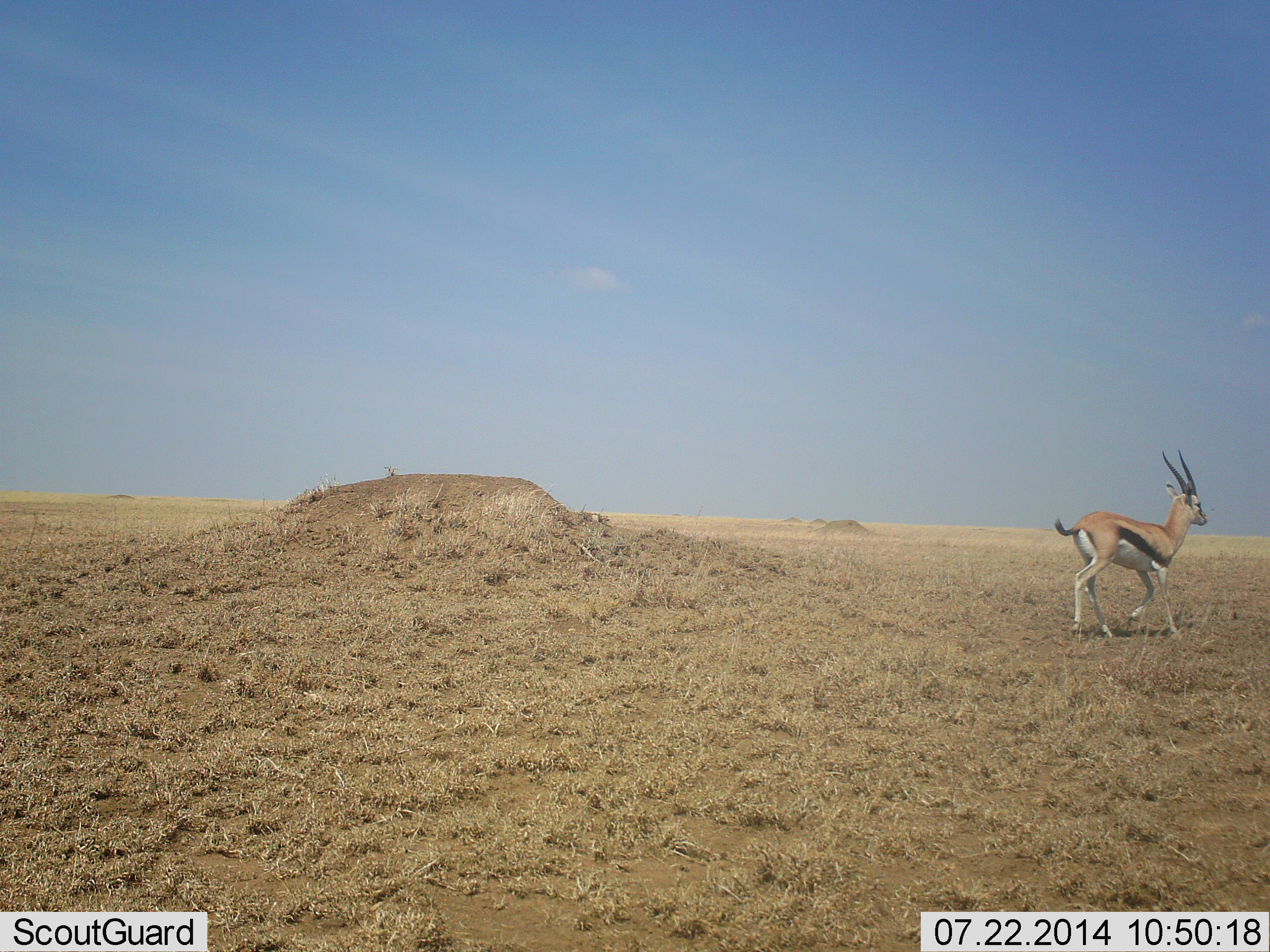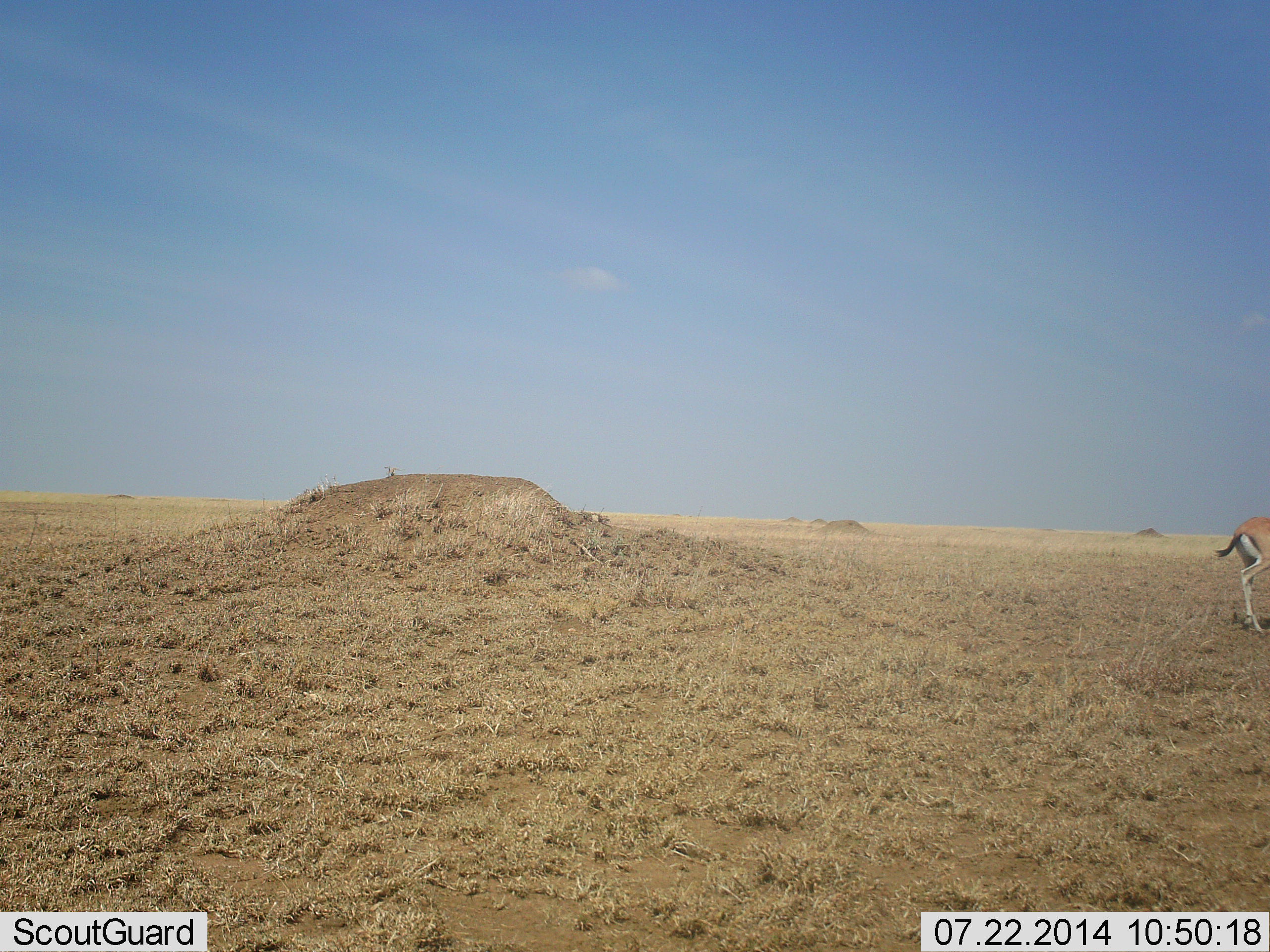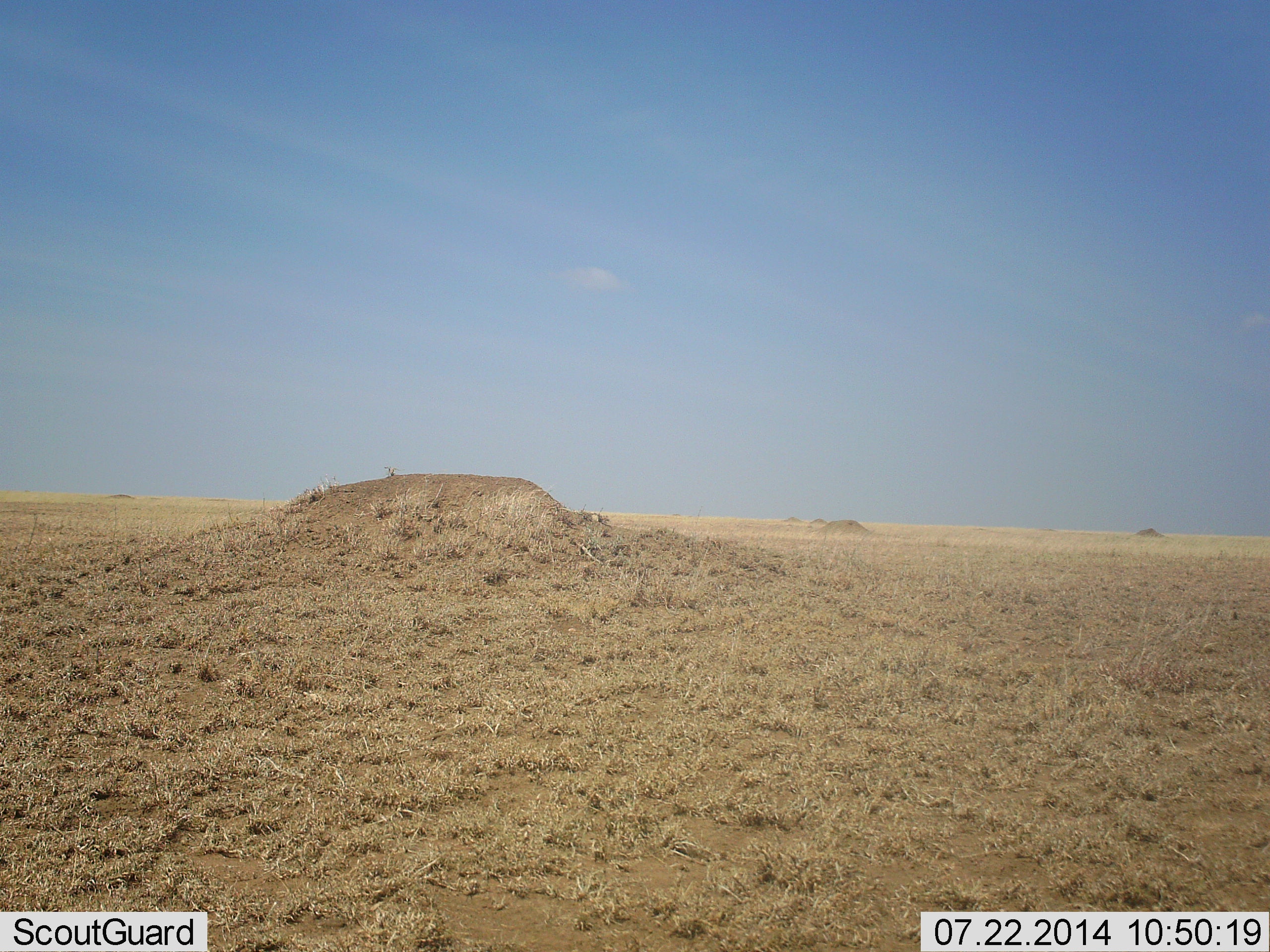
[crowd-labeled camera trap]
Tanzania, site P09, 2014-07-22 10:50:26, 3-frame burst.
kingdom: Animalia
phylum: Chordata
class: Mammalia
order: Artiodactyla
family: Bovidae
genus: Eudorcas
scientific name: Eudorcas thomsonii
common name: thomson's gazelle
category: gazellethomsons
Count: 1.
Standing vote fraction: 10%.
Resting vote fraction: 0%.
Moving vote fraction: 90%.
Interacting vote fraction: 0%.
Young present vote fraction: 0%.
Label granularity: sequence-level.